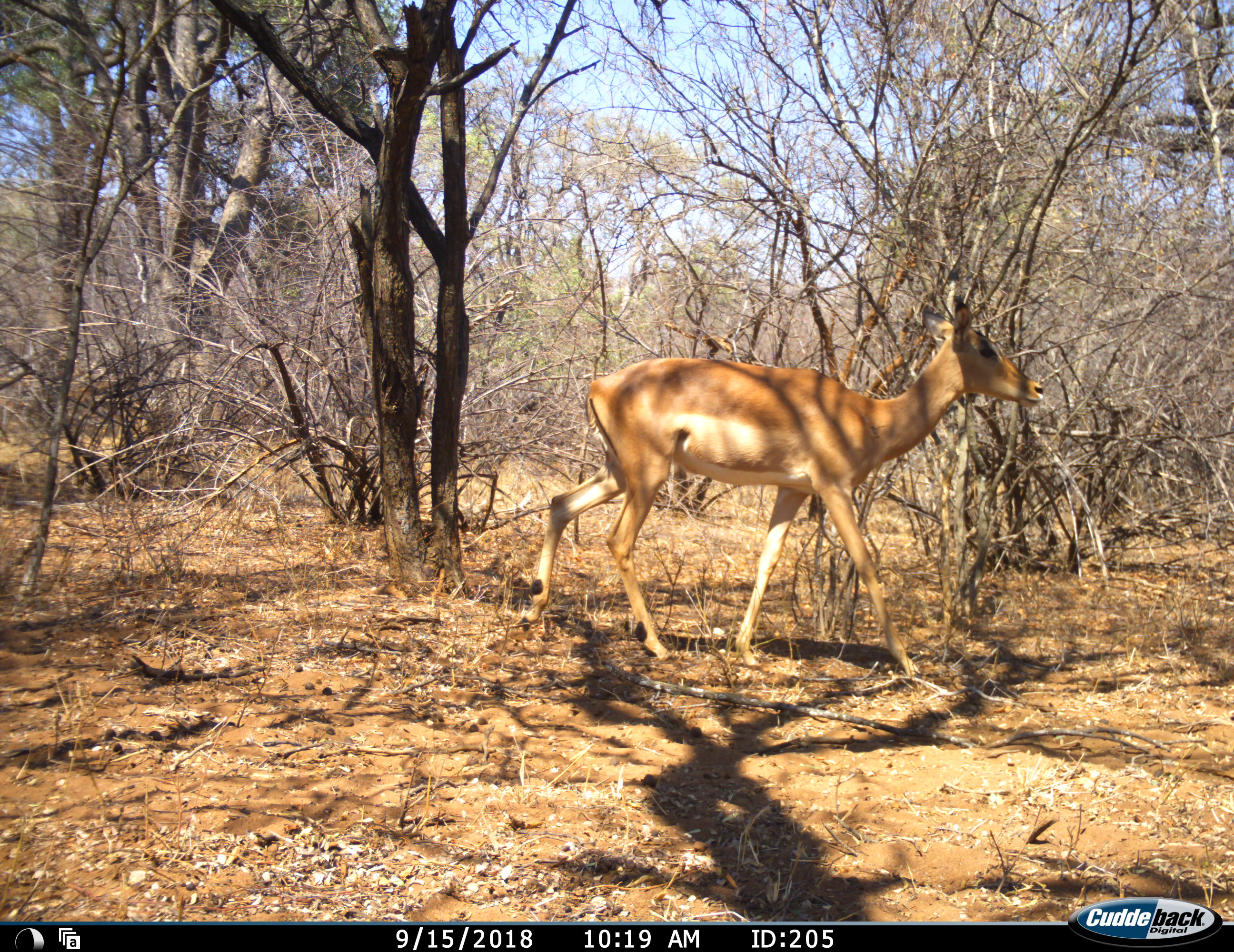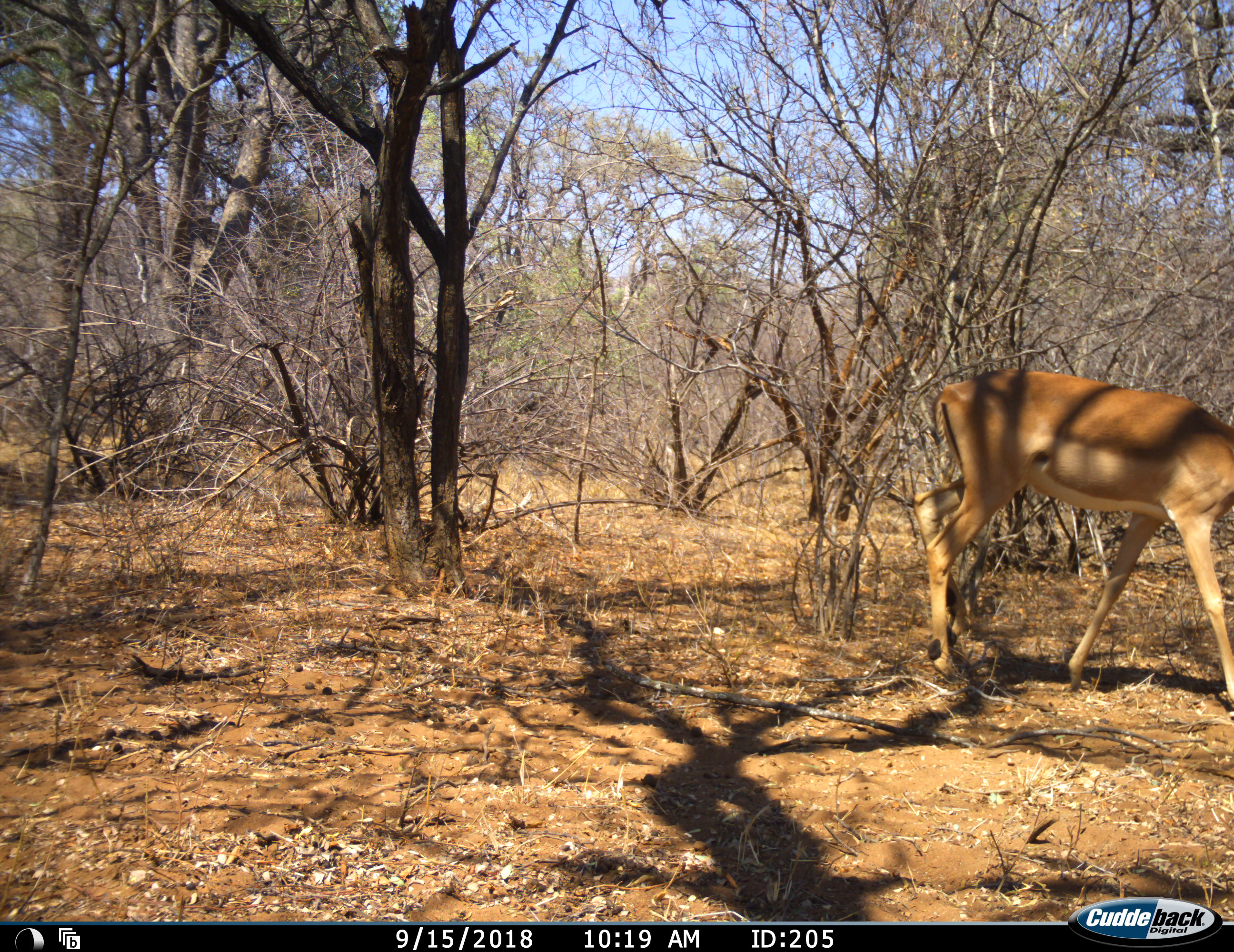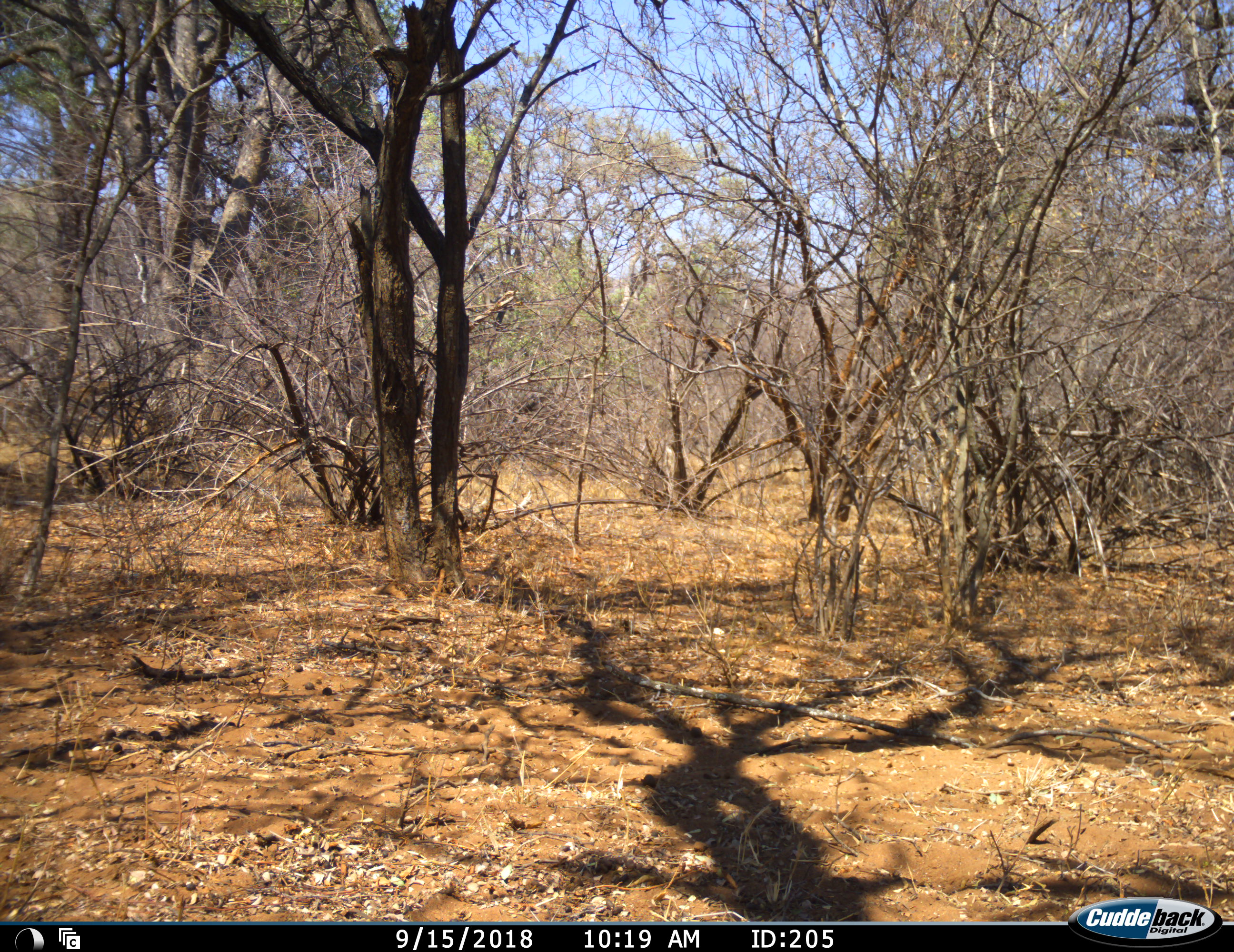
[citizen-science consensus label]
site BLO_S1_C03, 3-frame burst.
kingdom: Animalia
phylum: Chordata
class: Mammalia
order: Artiodactyla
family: Bovidae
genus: Aepyceros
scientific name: Aepyceros melampus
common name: impala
Impala (Aepyceros melampus), count 1. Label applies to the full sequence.